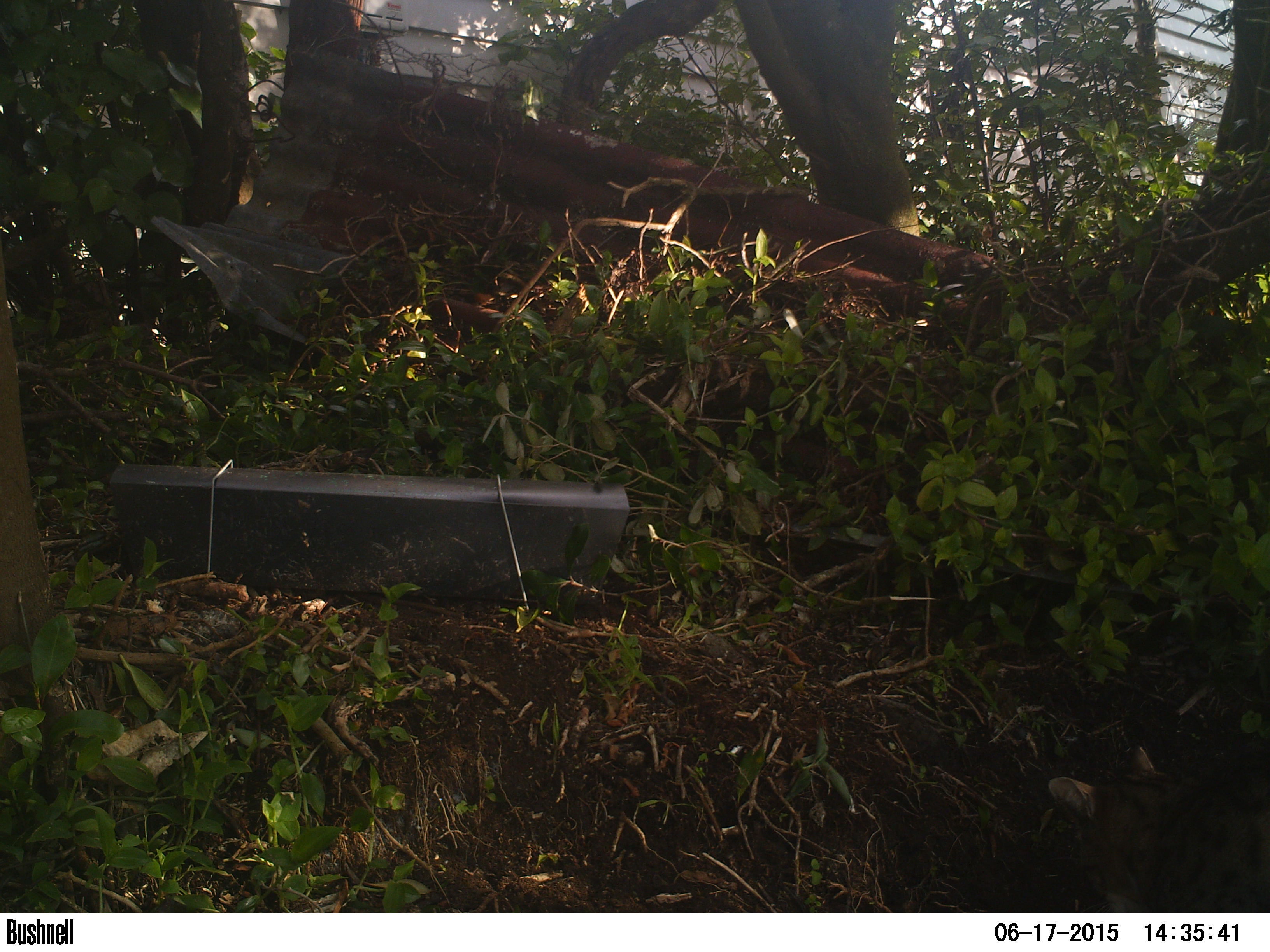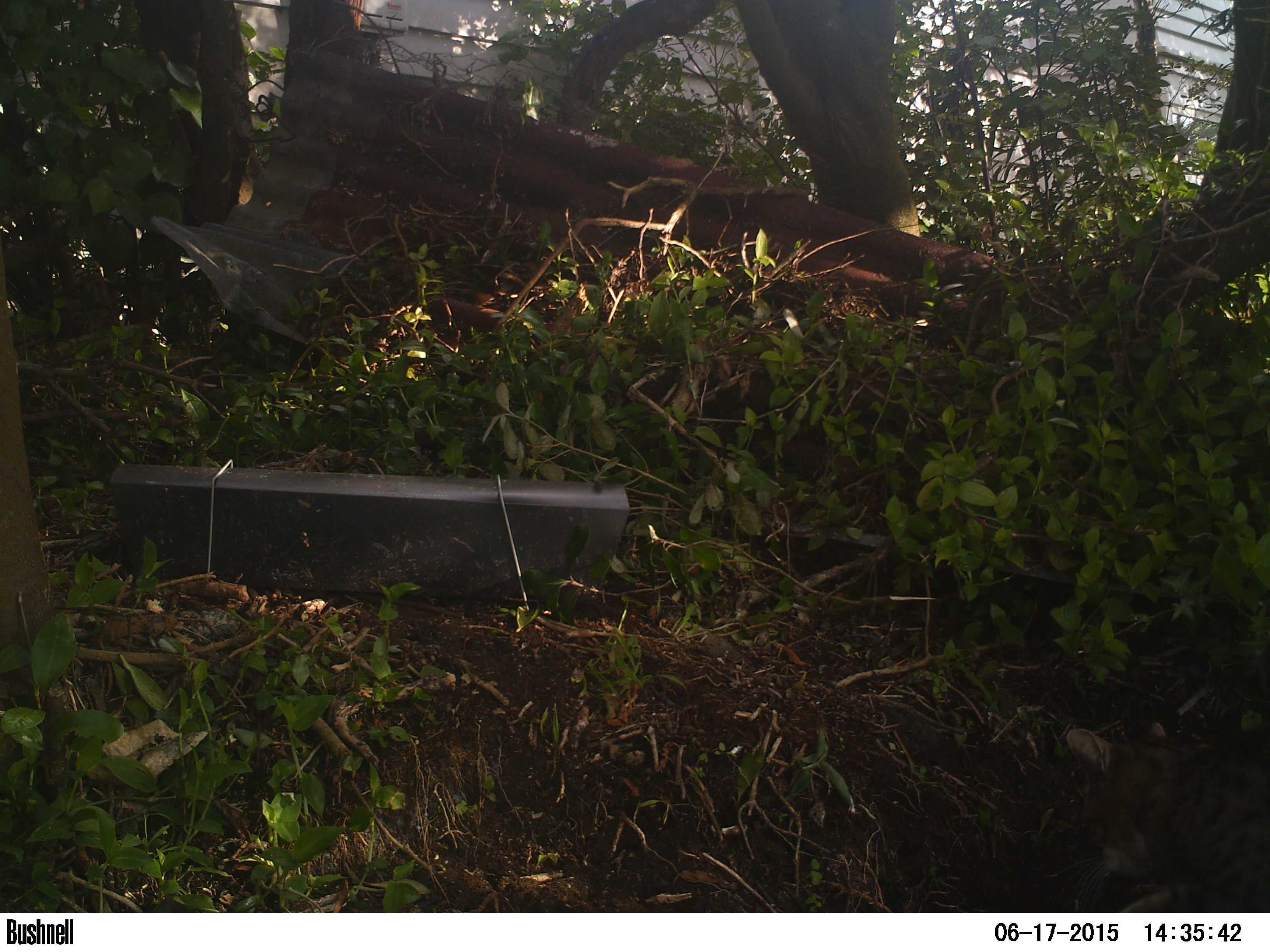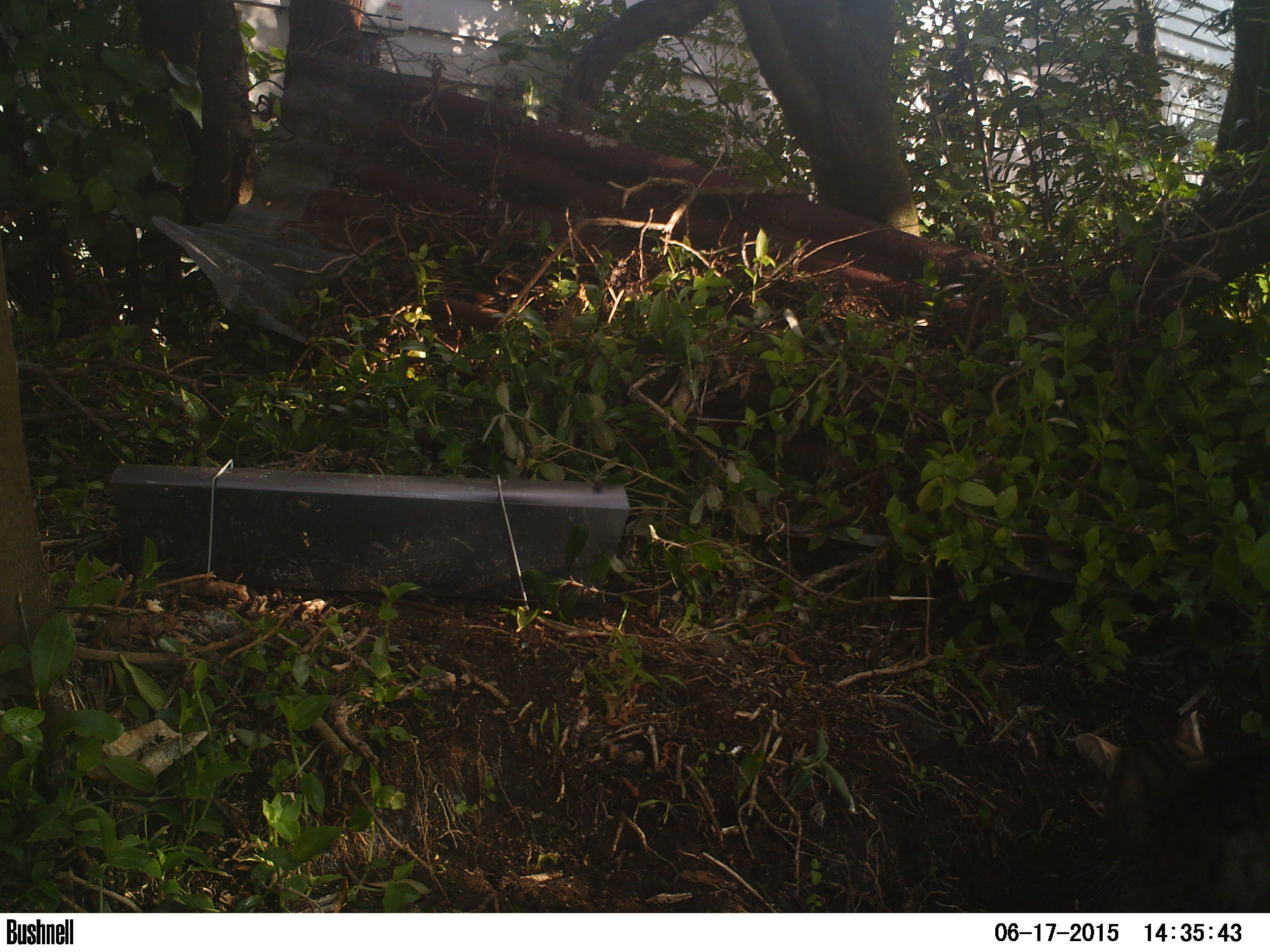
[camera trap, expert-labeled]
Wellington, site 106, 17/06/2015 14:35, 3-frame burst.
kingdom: Animalia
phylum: Chordata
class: Mammalia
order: Carnivora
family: Felidae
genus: Felis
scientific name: Felis catus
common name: cat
Cat (Felis catus).